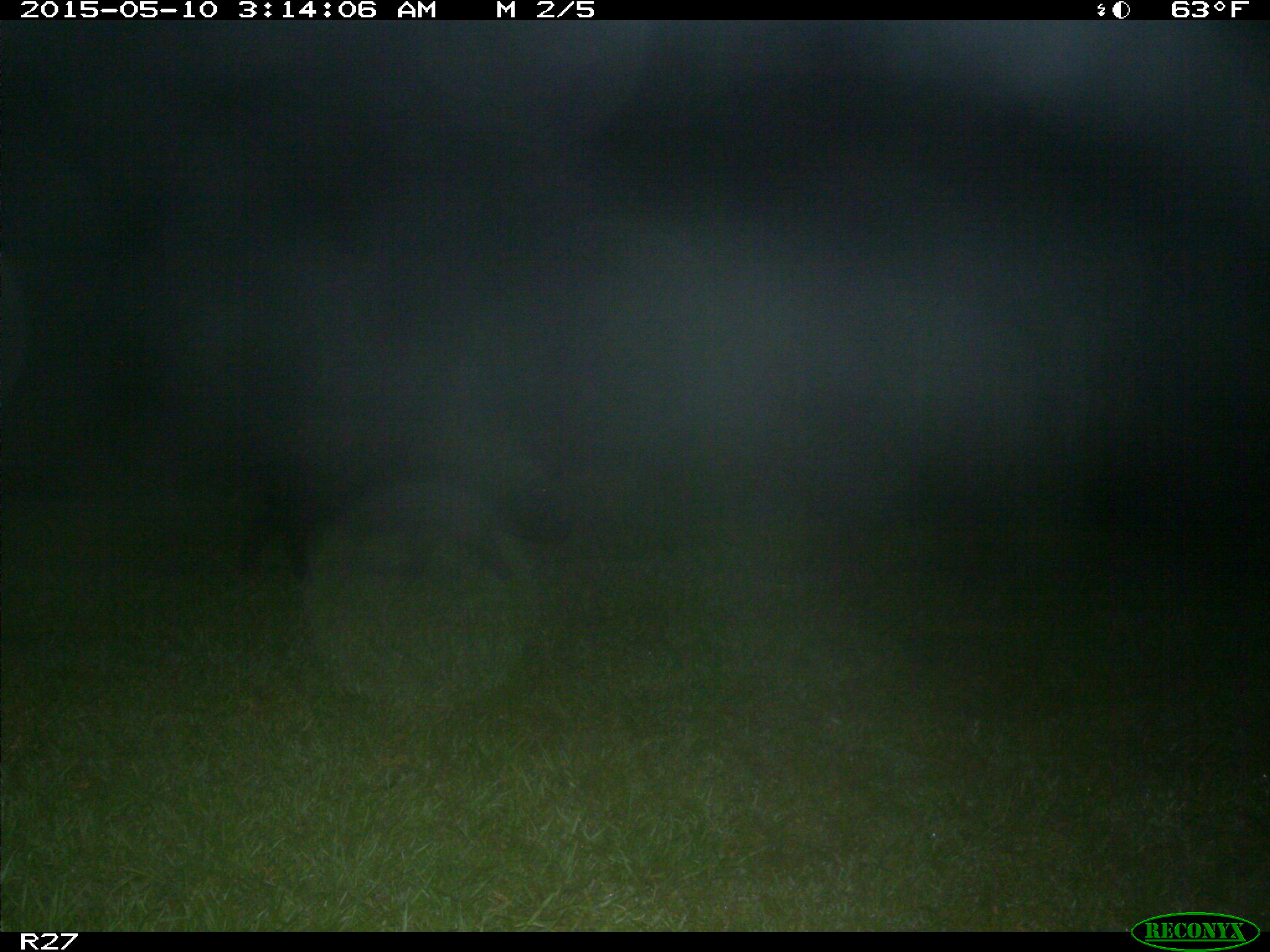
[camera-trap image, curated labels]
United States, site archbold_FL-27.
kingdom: Animalia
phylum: Chordata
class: Mammalia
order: Artiodactyla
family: Suidae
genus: Sus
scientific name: Sus scrofa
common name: wild boar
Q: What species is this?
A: Sus scrofa (wild boar).